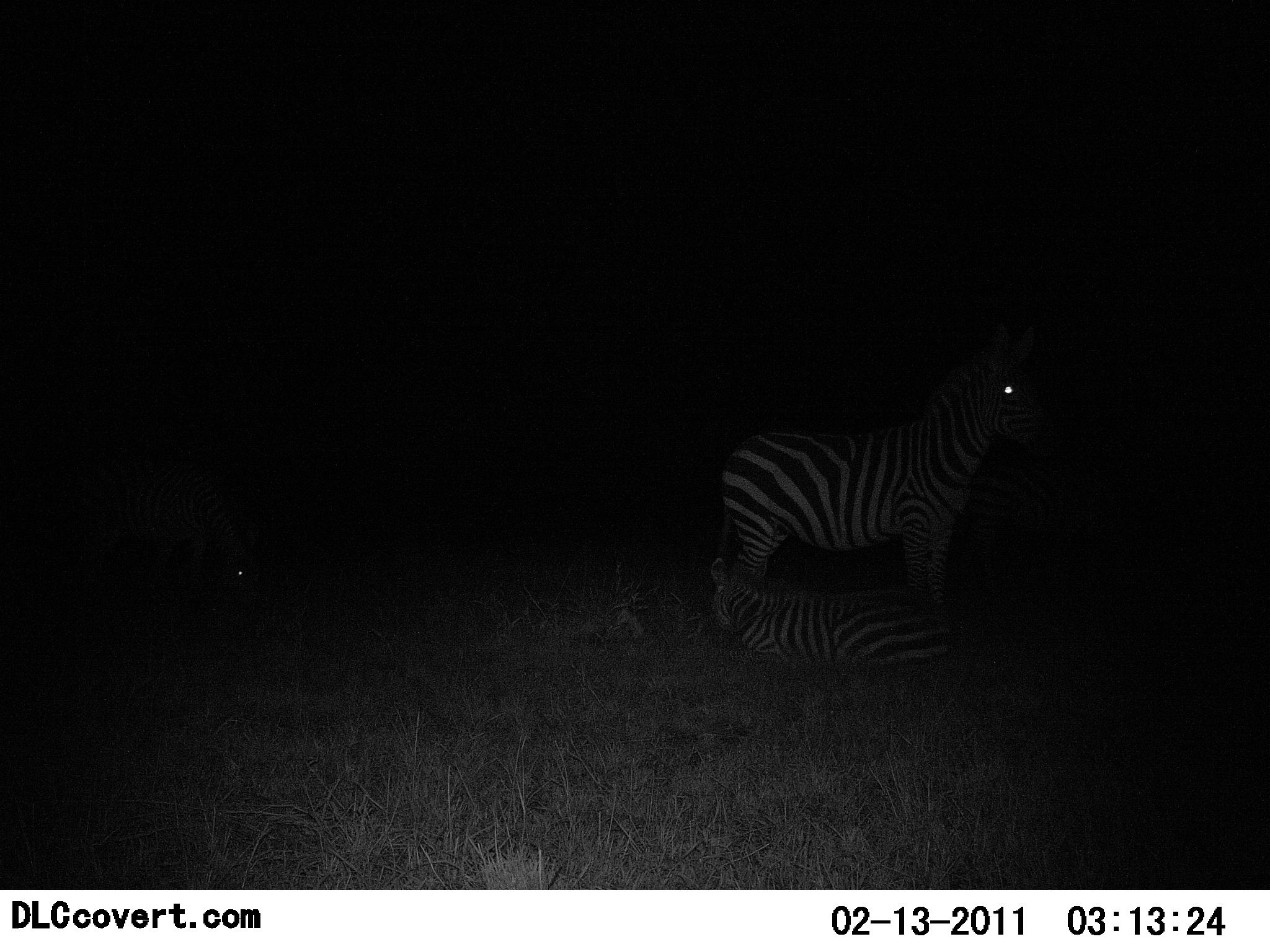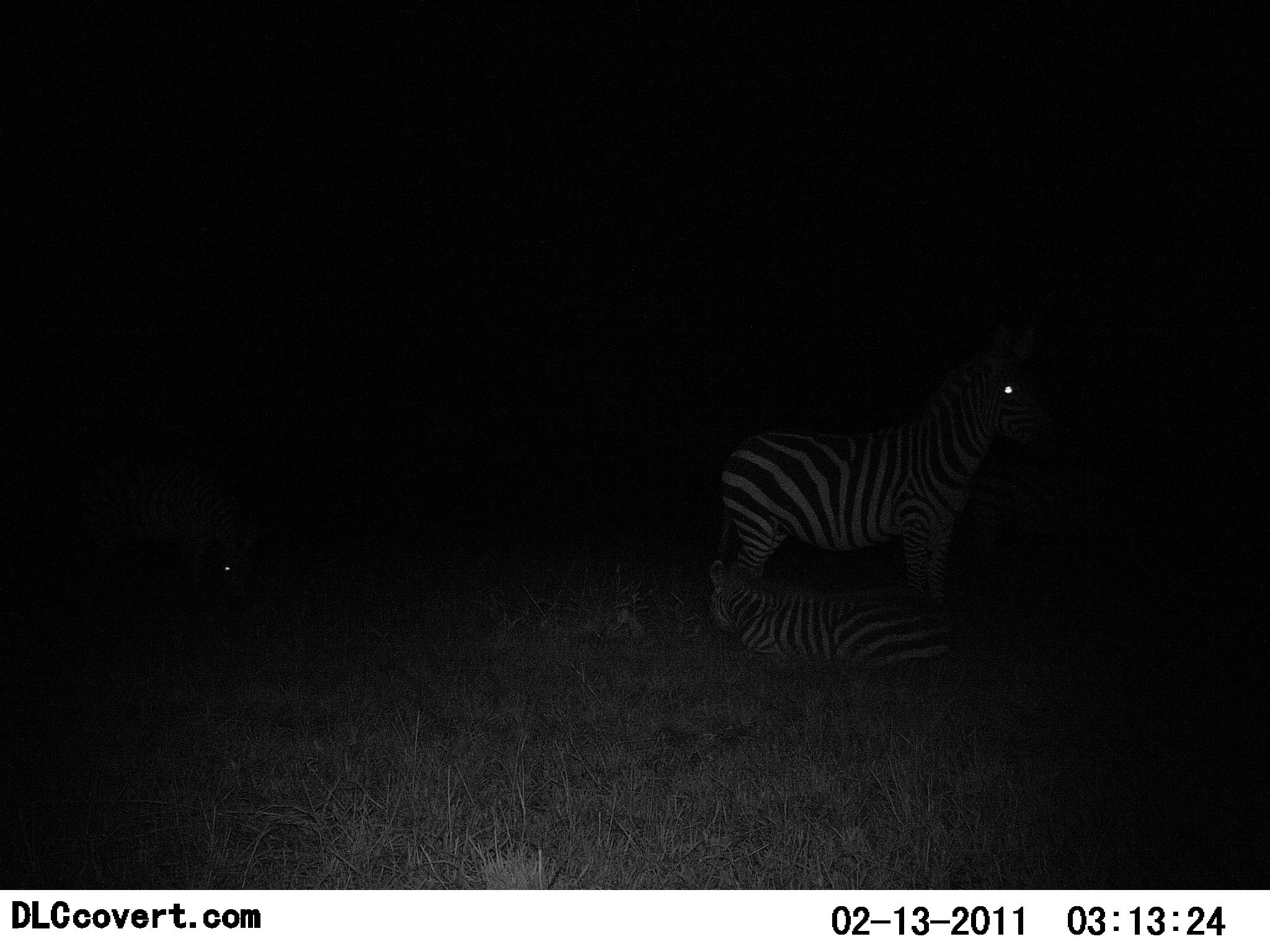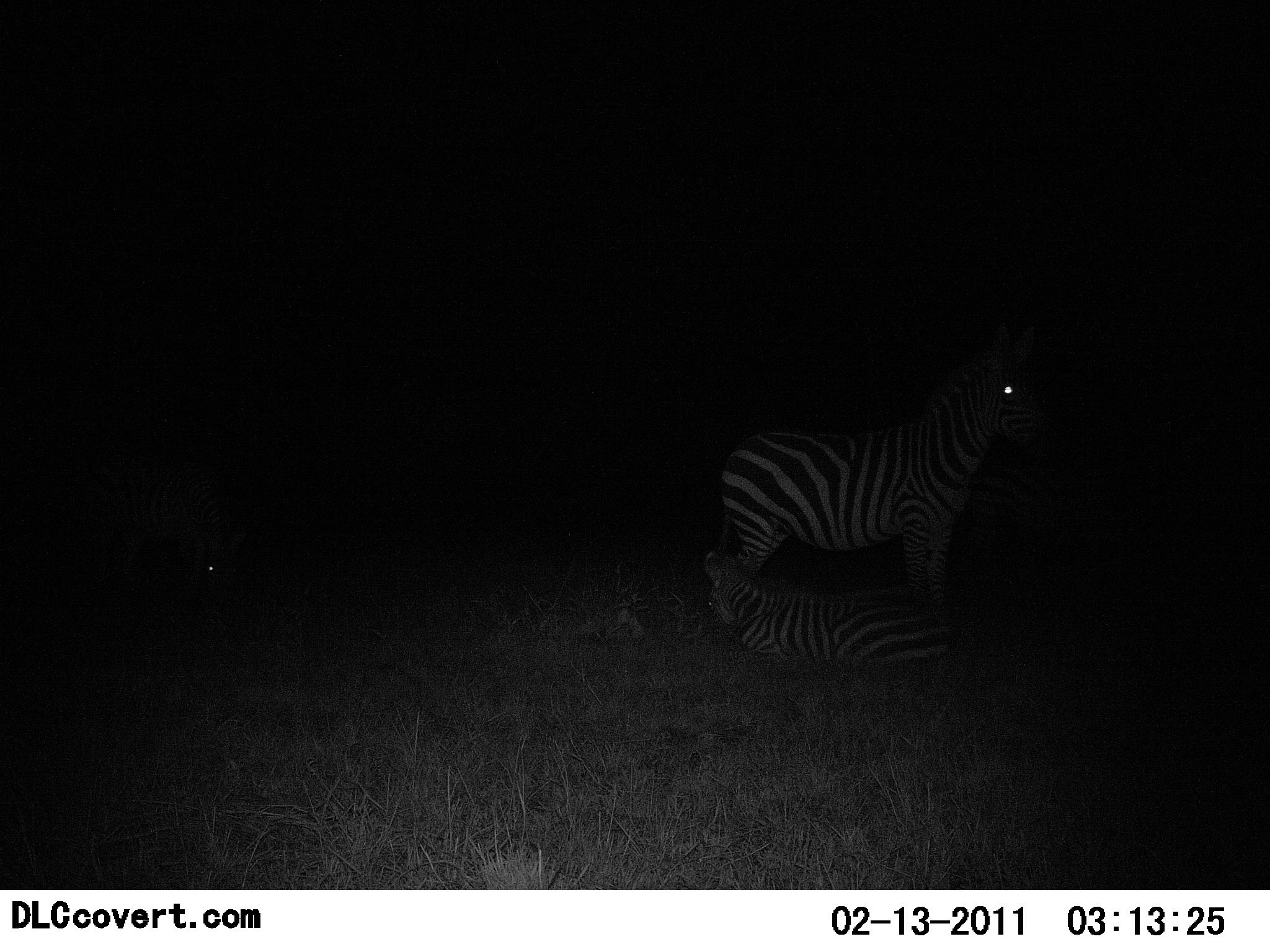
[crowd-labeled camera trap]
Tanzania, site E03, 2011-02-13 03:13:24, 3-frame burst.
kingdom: Animalia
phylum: Chordata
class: Mammalia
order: Perissodactyla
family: Equidae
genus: Equus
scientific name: Equus quagga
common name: plains zebra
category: zebra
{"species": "zebra (plains zebra) (Equus quagga)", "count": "2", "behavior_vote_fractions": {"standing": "93%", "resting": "100%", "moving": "0%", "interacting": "0%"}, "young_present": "40%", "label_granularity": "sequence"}